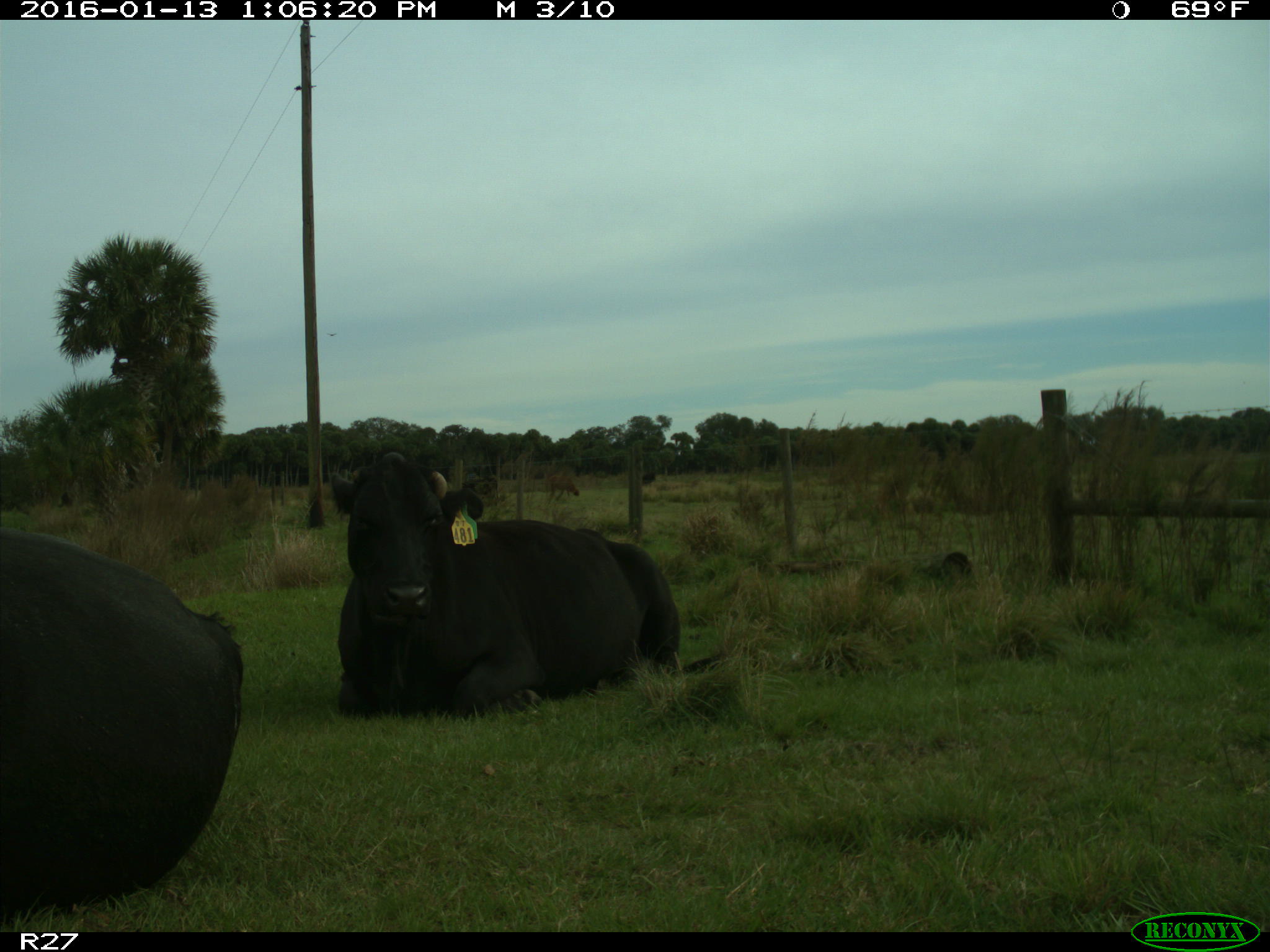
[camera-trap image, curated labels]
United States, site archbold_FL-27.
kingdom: Animalia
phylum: Chordata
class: Mammalia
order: Artiodactyla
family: Bovidae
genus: Bos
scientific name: Bos taurus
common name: domestic cow